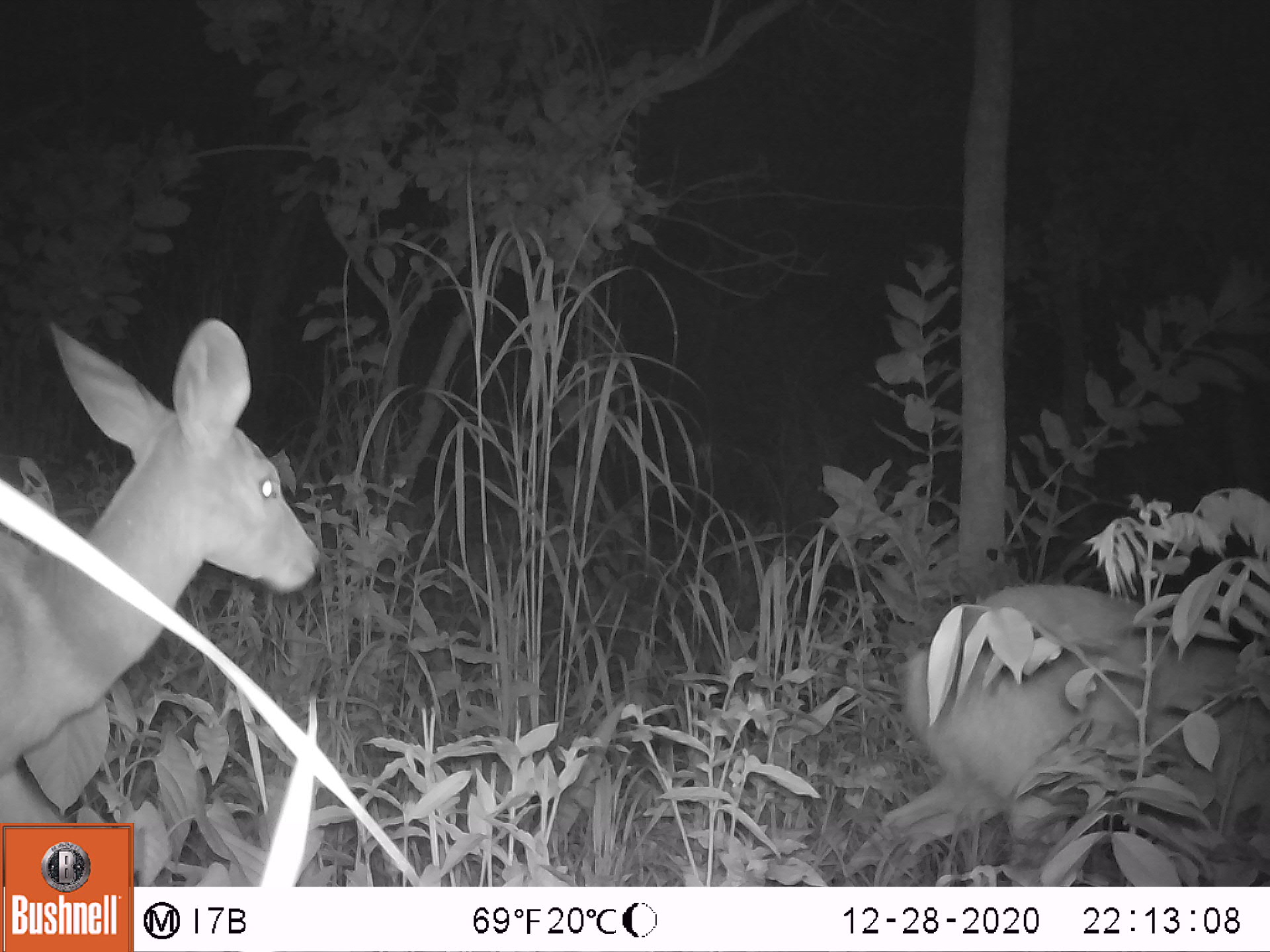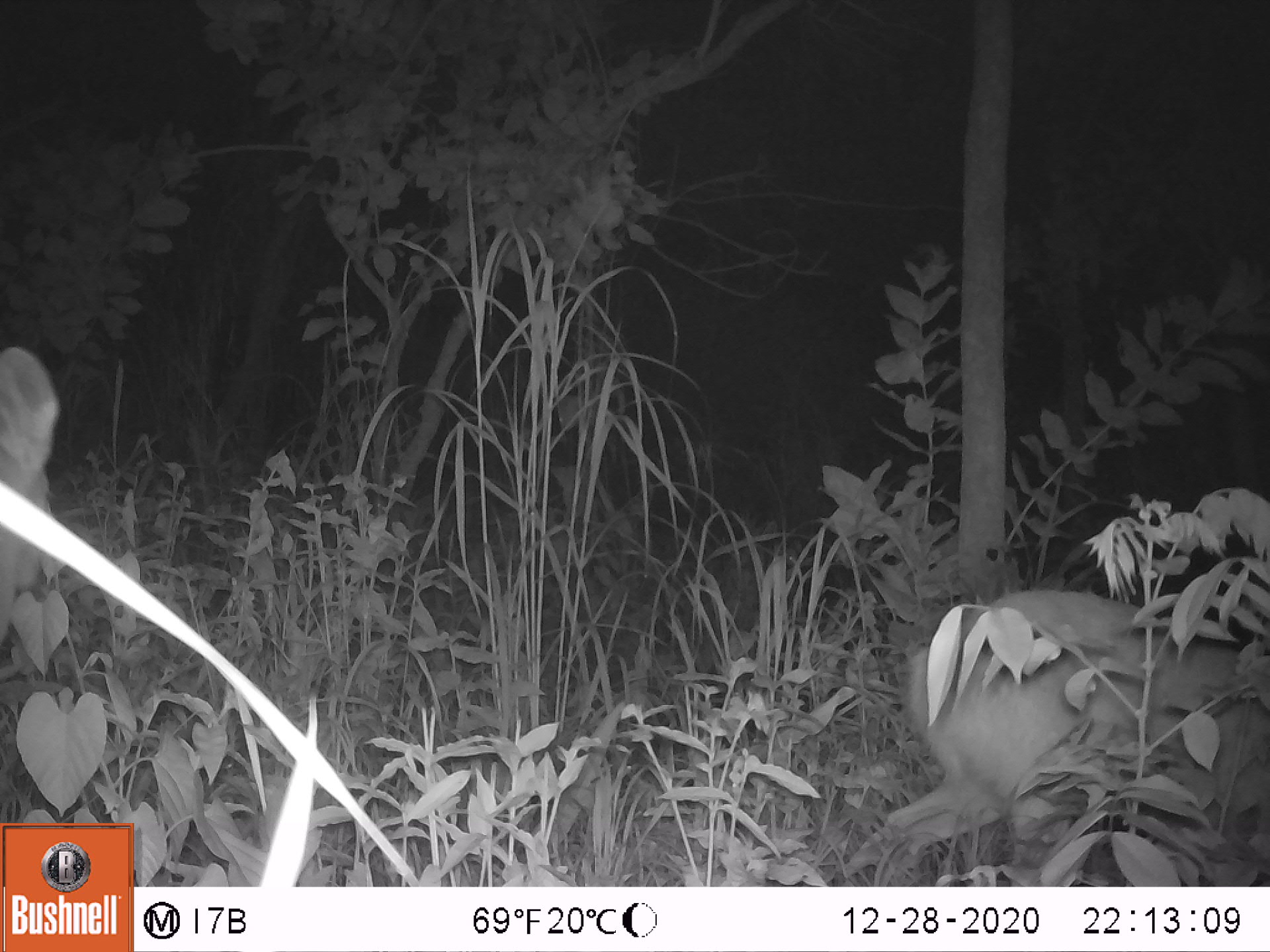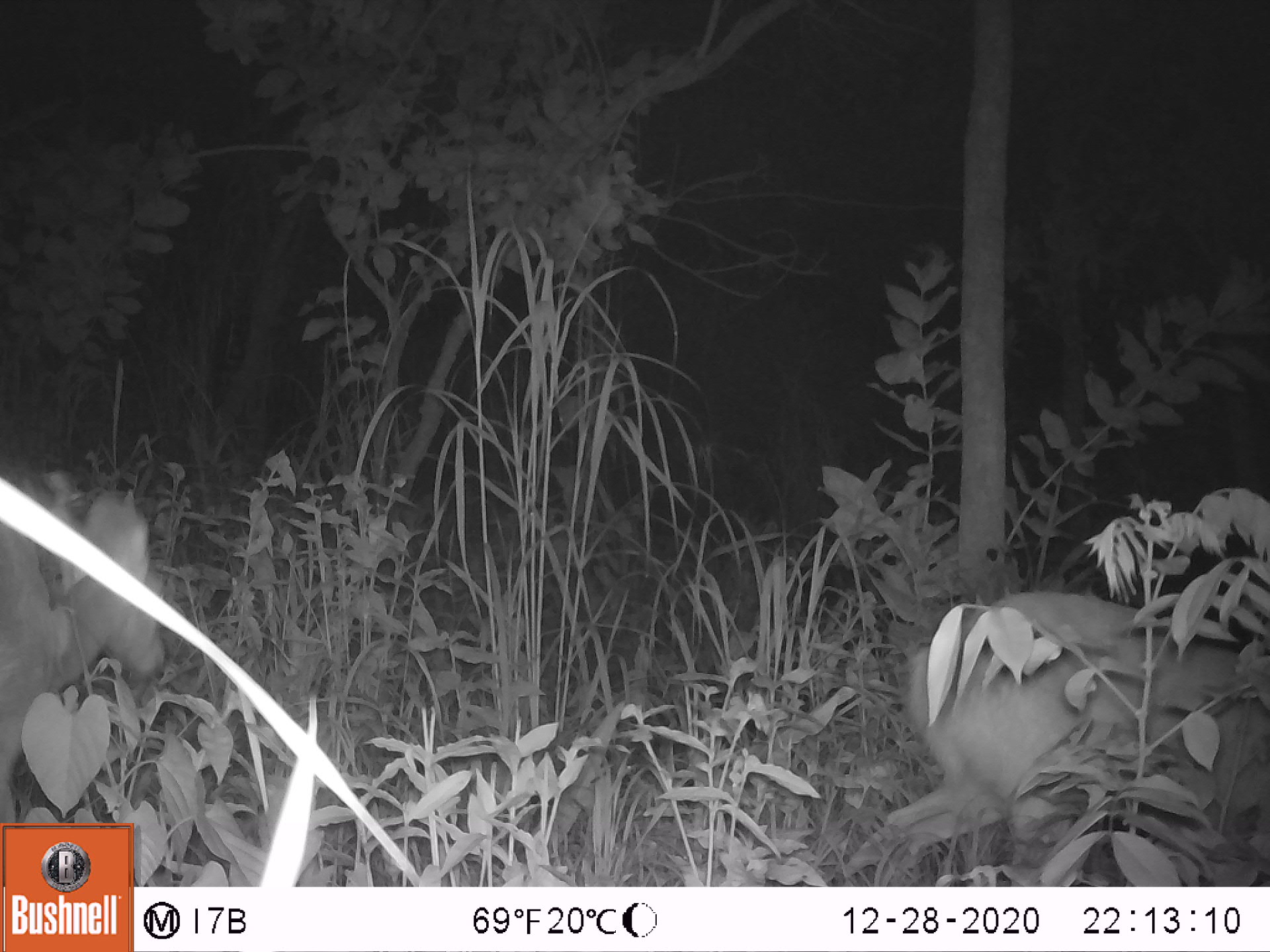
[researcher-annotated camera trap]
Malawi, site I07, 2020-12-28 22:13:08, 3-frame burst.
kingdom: Animalia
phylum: Chordata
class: Mammalia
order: Artiodactyla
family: Bovidae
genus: Tragelaphus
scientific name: Tragelaphus sylvaticus sylvaticus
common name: cape bushbuck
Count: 2.